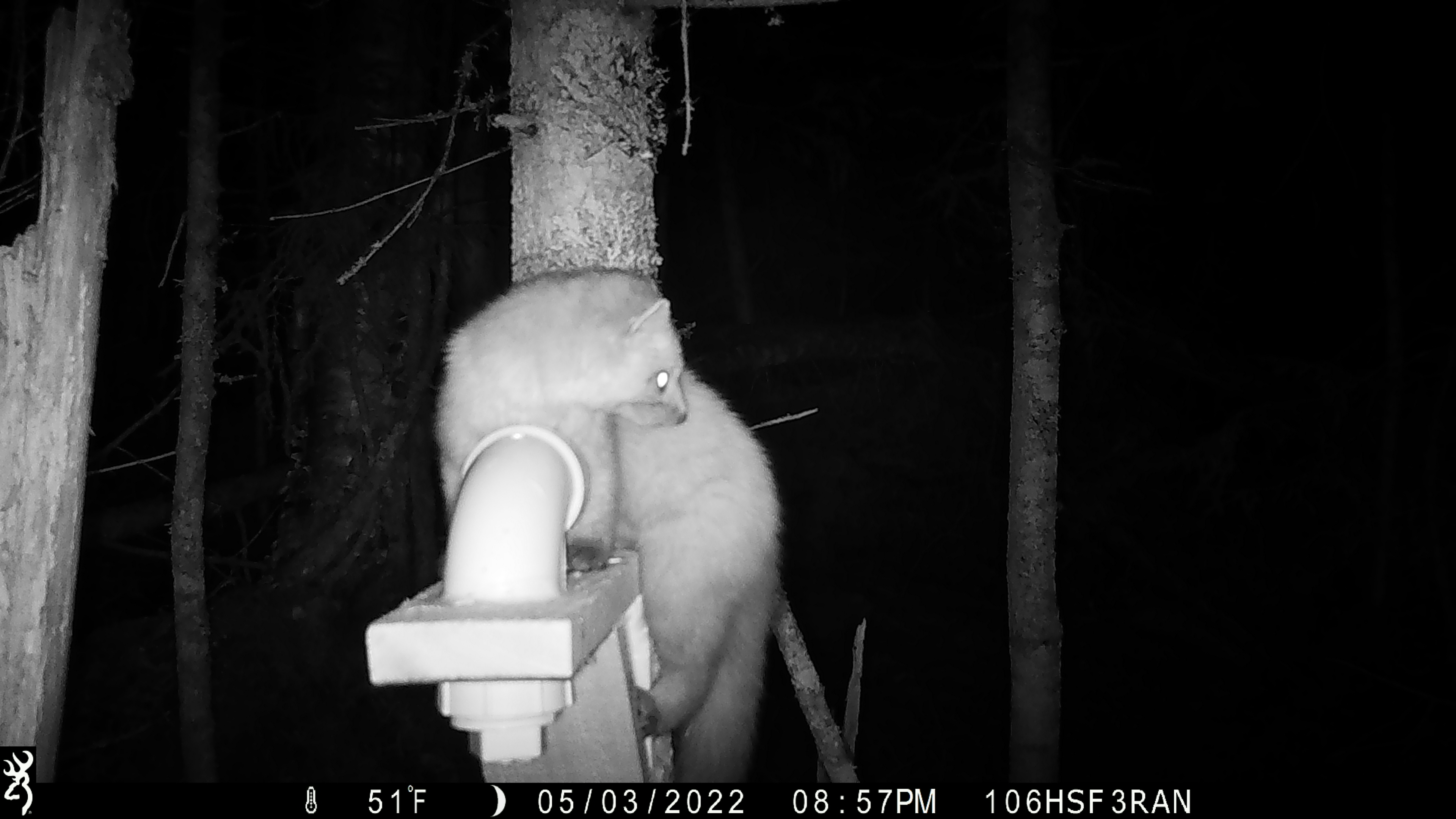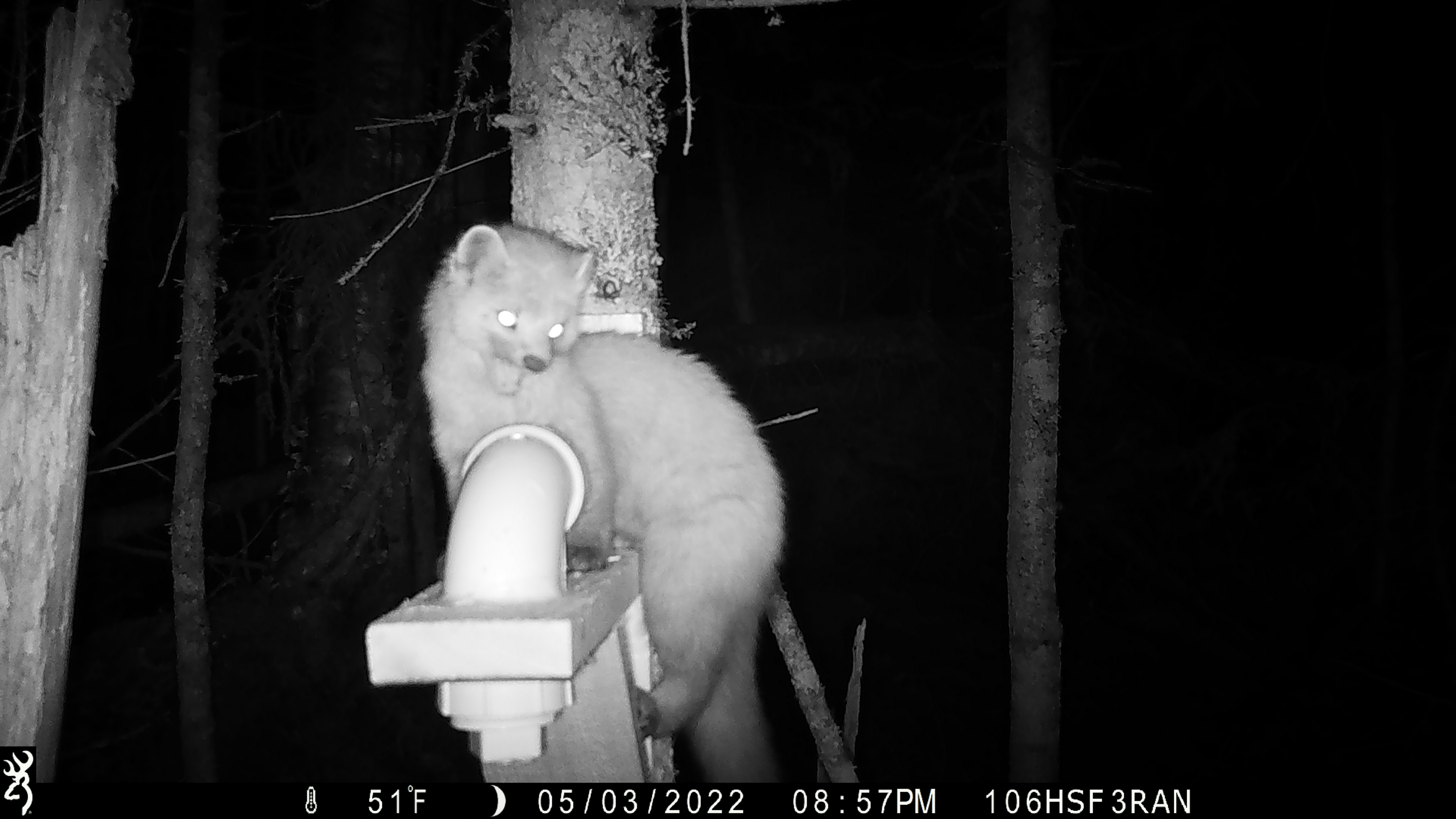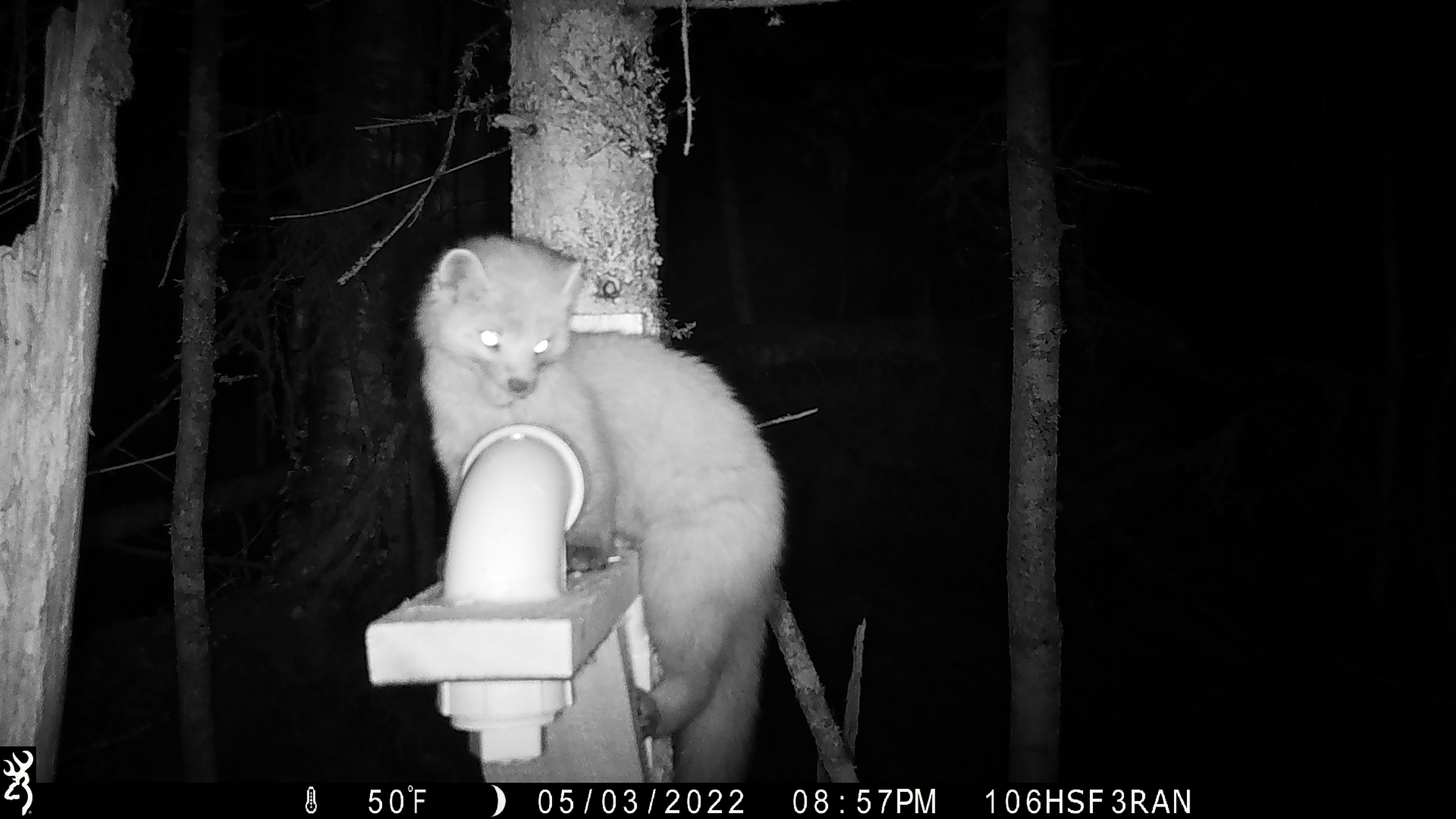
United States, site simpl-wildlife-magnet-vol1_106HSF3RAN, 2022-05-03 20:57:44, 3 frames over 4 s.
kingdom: Animalia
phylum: Chordata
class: Mammalia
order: Carnivora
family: Mustelidae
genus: Martes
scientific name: Martes americana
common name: american marten